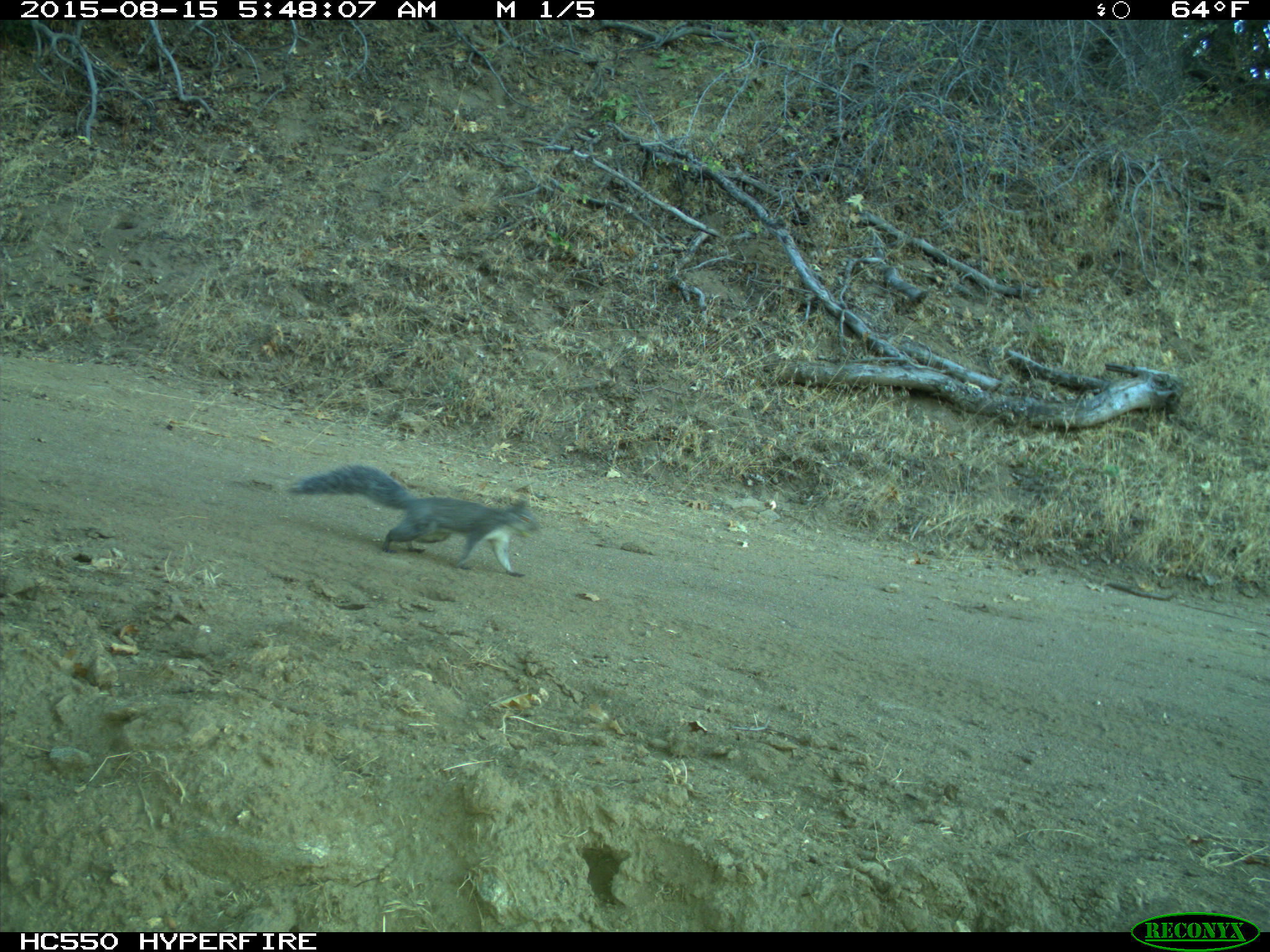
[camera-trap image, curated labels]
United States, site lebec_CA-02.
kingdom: Animalia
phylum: Chordata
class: Mammalia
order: Rodentia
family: Sciuridae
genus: Sciurus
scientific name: Sciurus carolinensis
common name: eastern gray squirrel